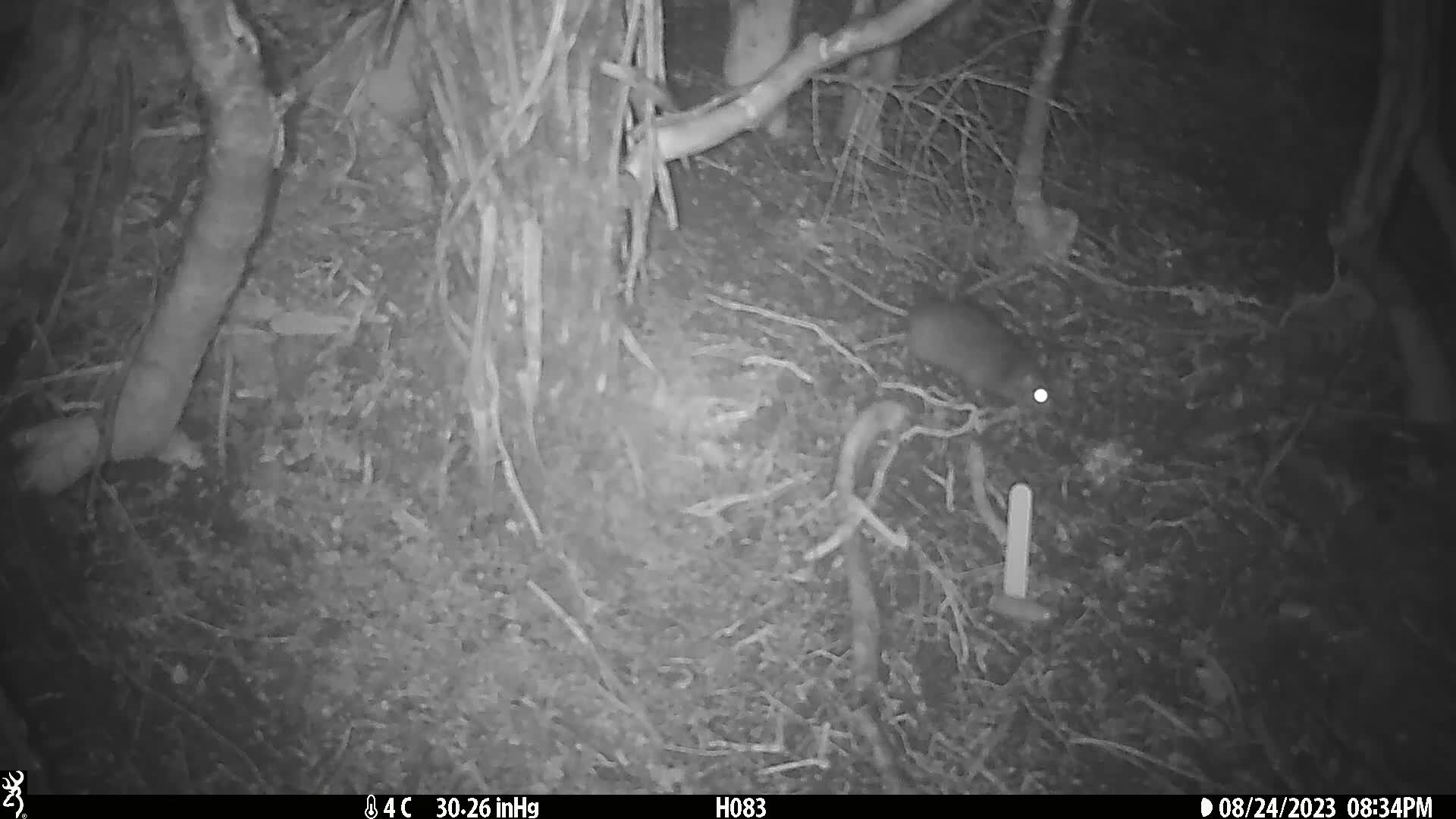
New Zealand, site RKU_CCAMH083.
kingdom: Animalia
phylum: Chordata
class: Mammalia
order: Rodentia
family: Muridae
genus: Rattus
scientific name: Rattus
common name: rat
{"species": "rat (Rattus)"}